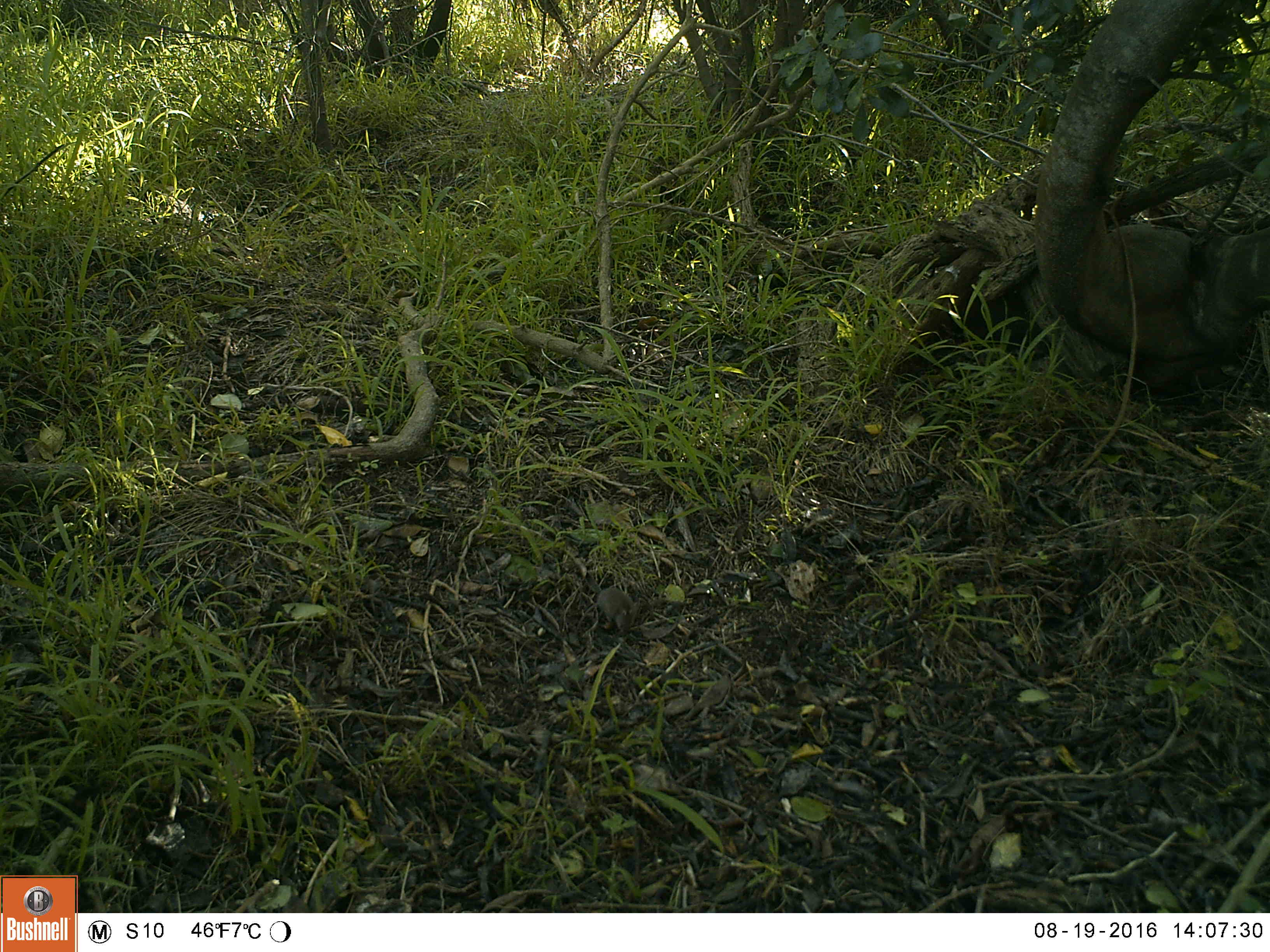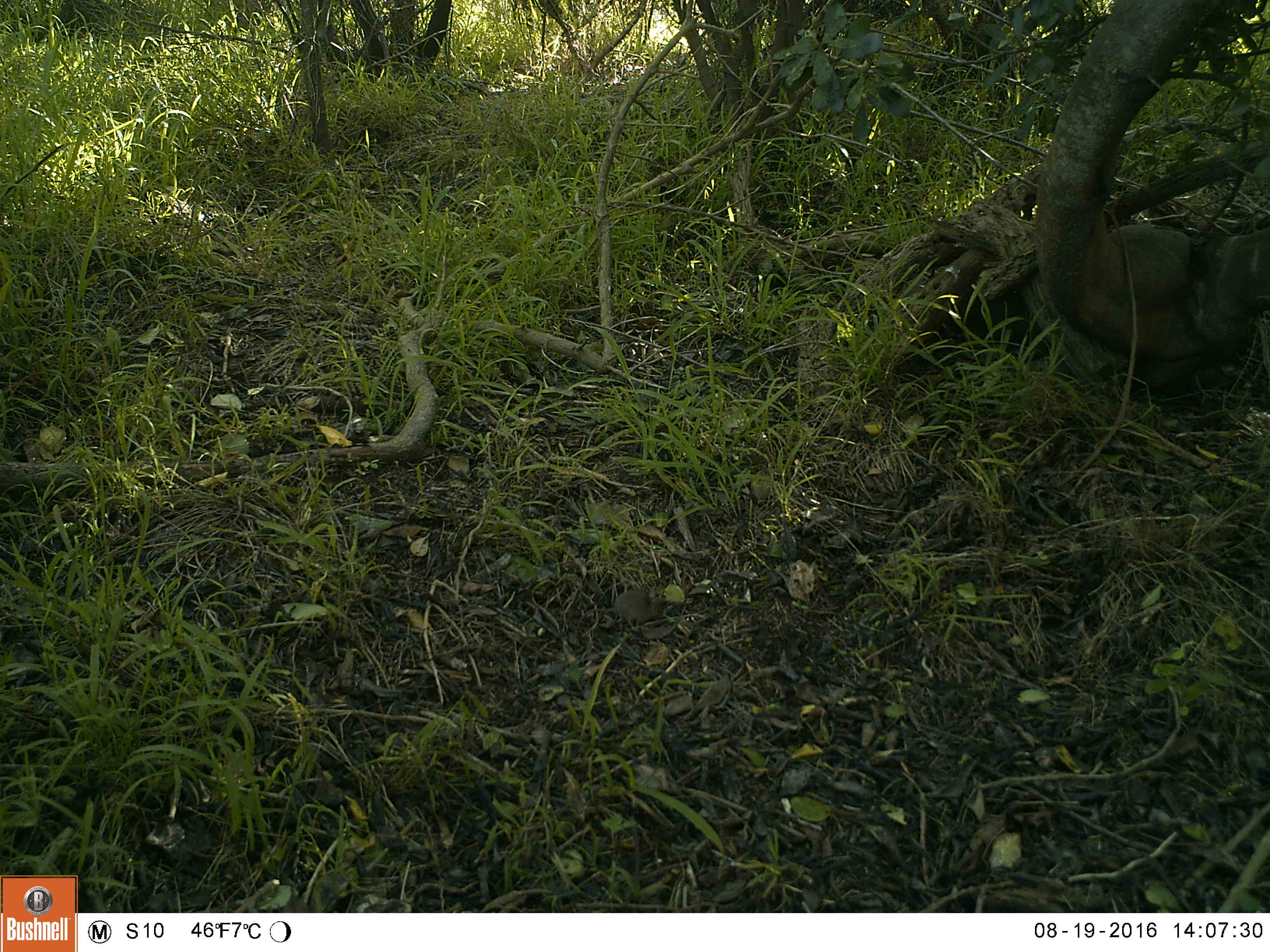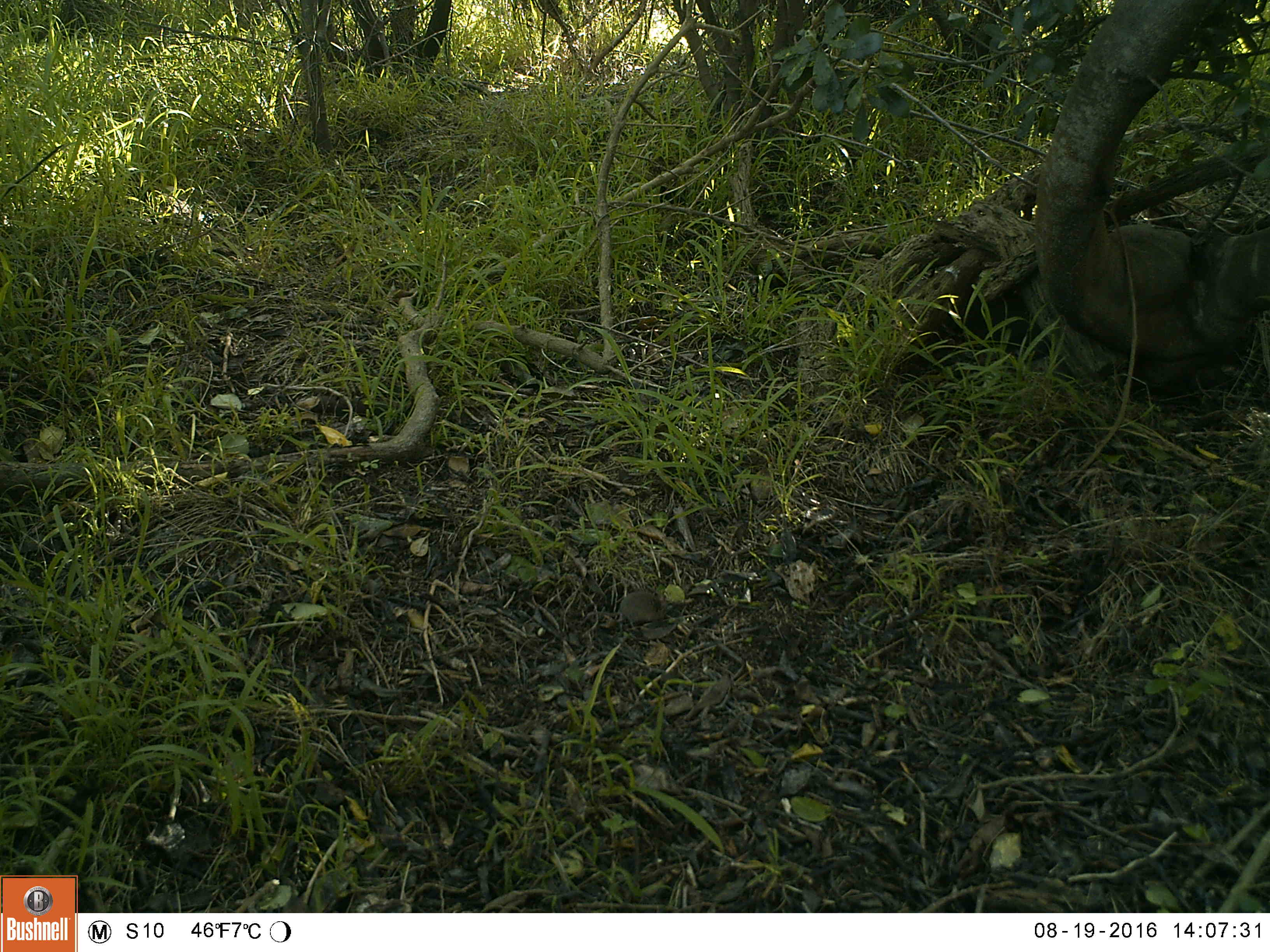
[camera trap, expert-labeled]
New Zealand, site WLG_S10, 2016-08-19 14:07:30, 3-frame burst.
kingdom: Animalia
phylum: Chordata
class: Mammalia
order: Rodentia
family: Muridae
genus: Mus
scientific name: Mus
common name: mouse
Mouse (Mus).